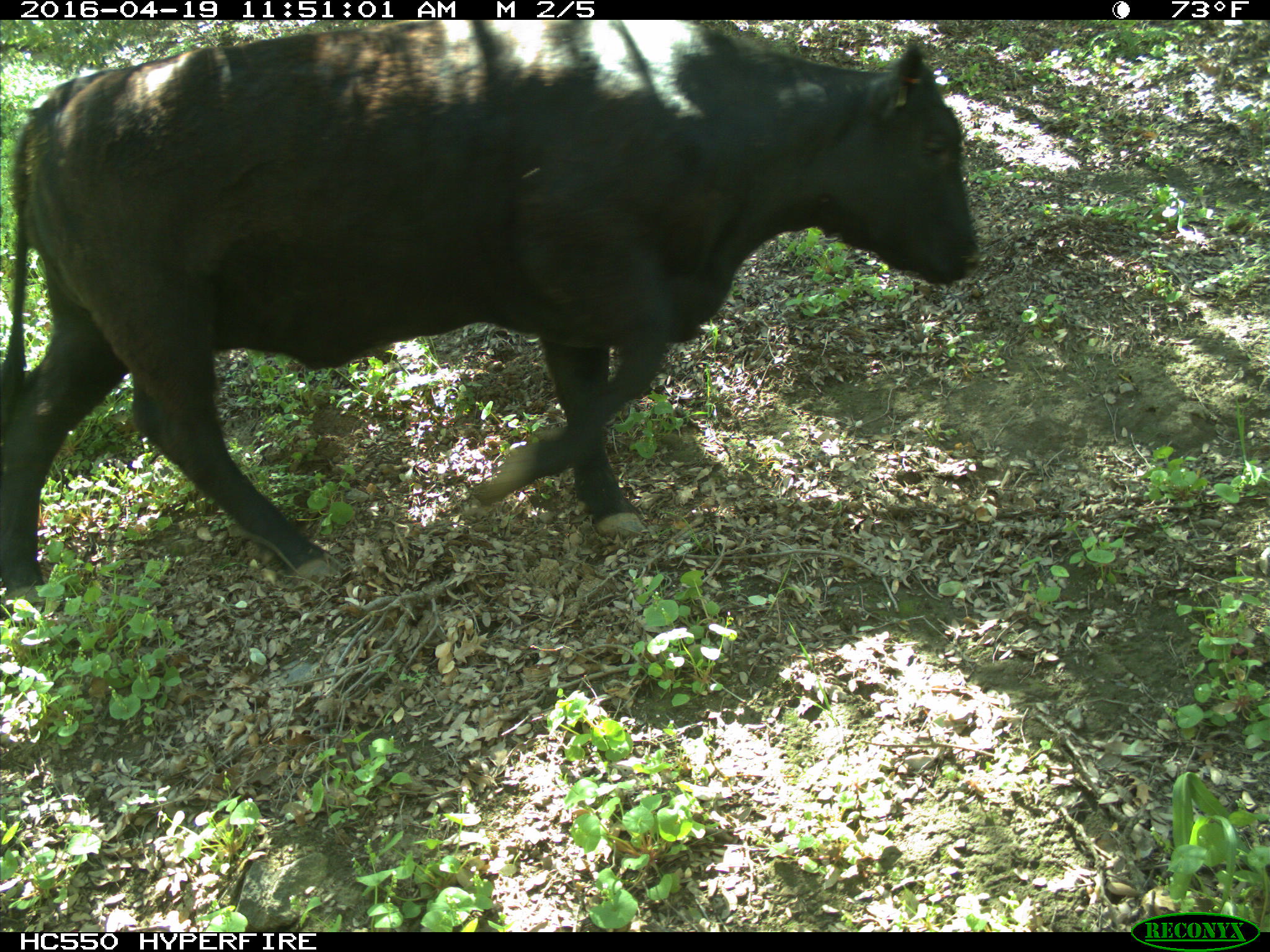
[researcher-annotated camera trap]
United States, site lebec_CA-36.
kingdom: Animalia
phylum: Chordata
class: Mammalia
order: Artiodactyla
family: Bovidae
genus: Bos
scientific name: Bos taurus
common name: domestic cow